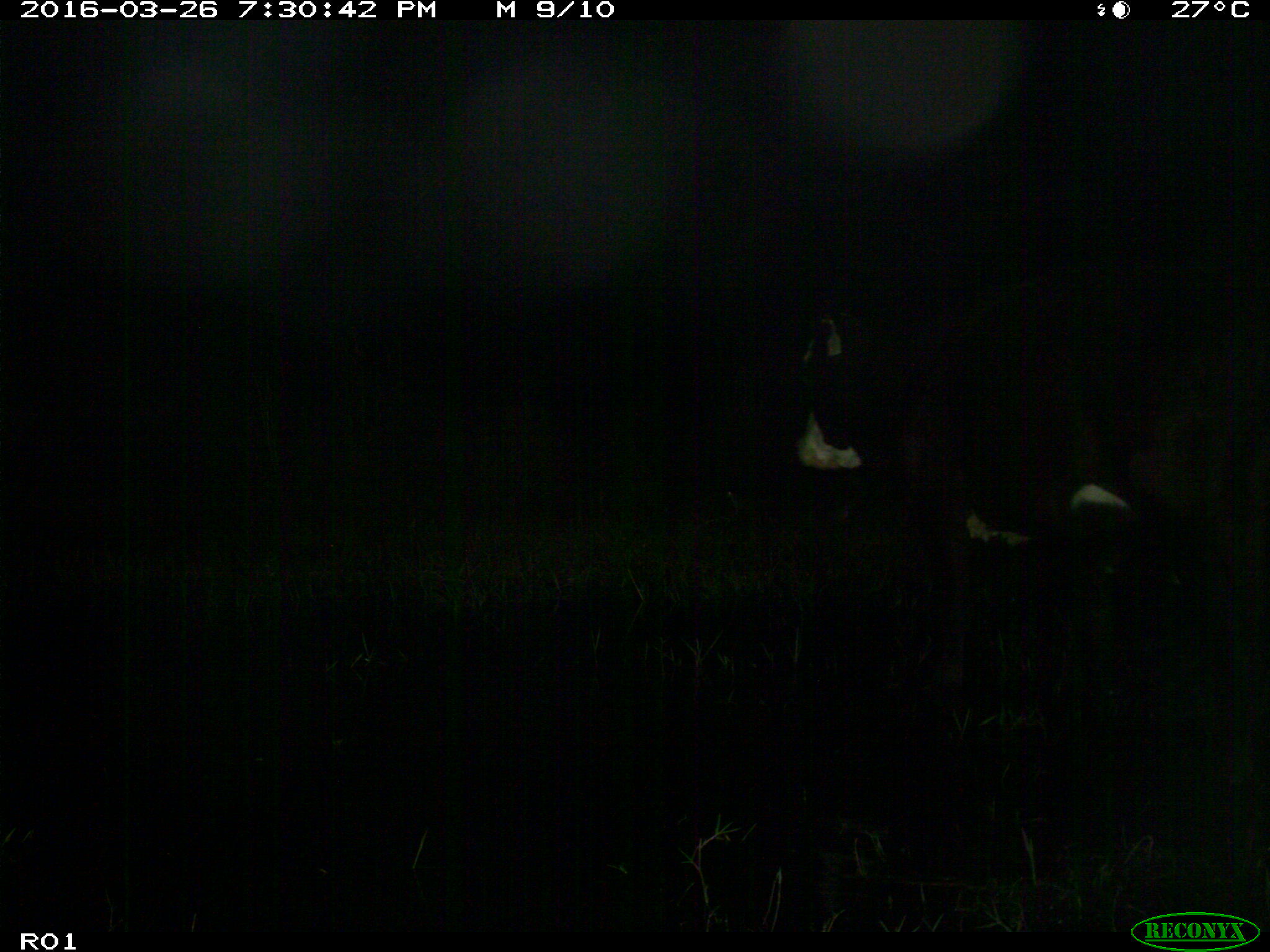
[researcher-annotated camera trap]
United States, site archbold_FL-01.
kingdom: Animalia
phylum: Chordata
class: Mammalia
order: Artiodactyla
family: Bovidae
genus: Bos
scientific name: Bos taurus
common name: domestic cow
Bos taurus (domestic cow).